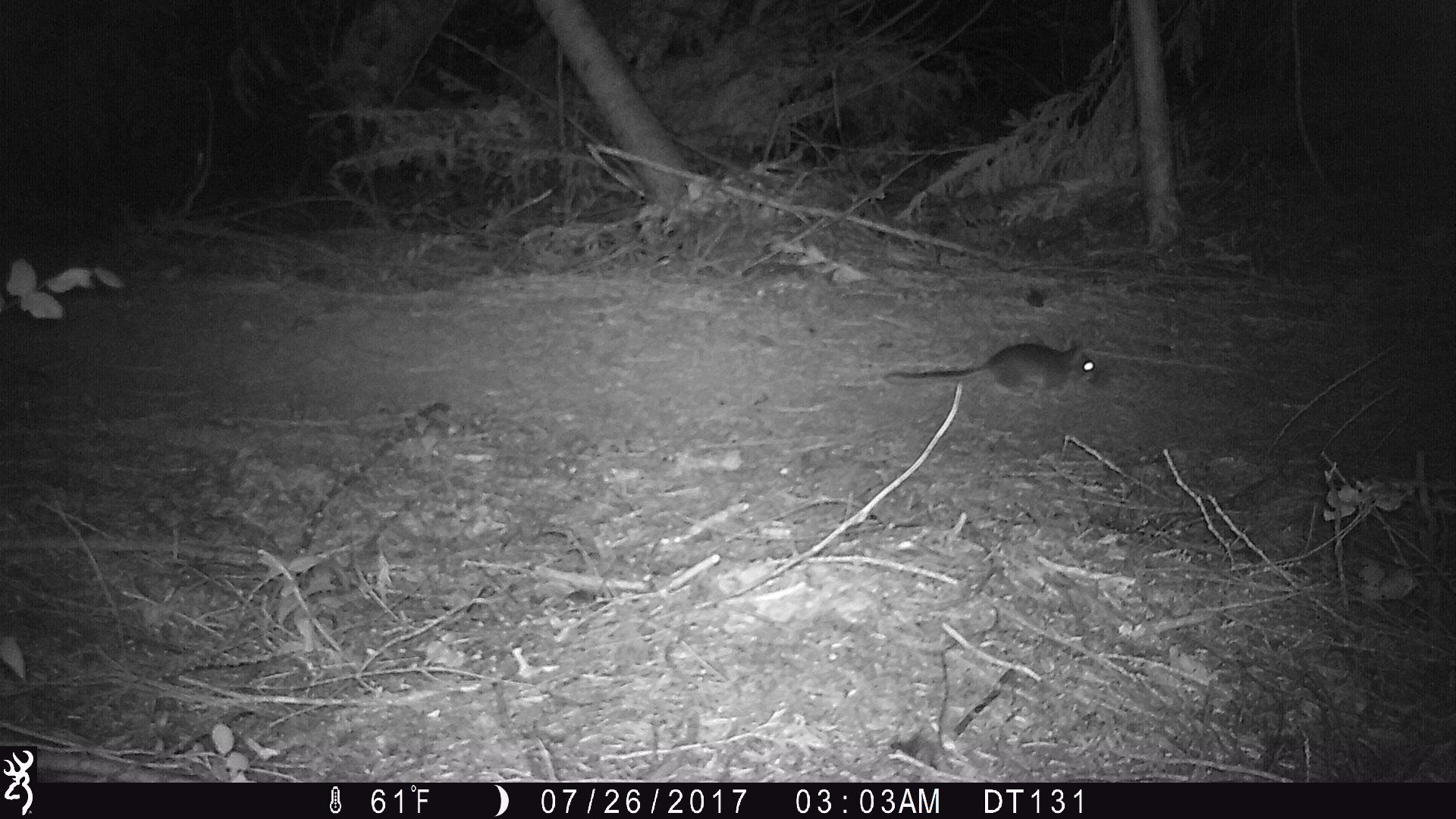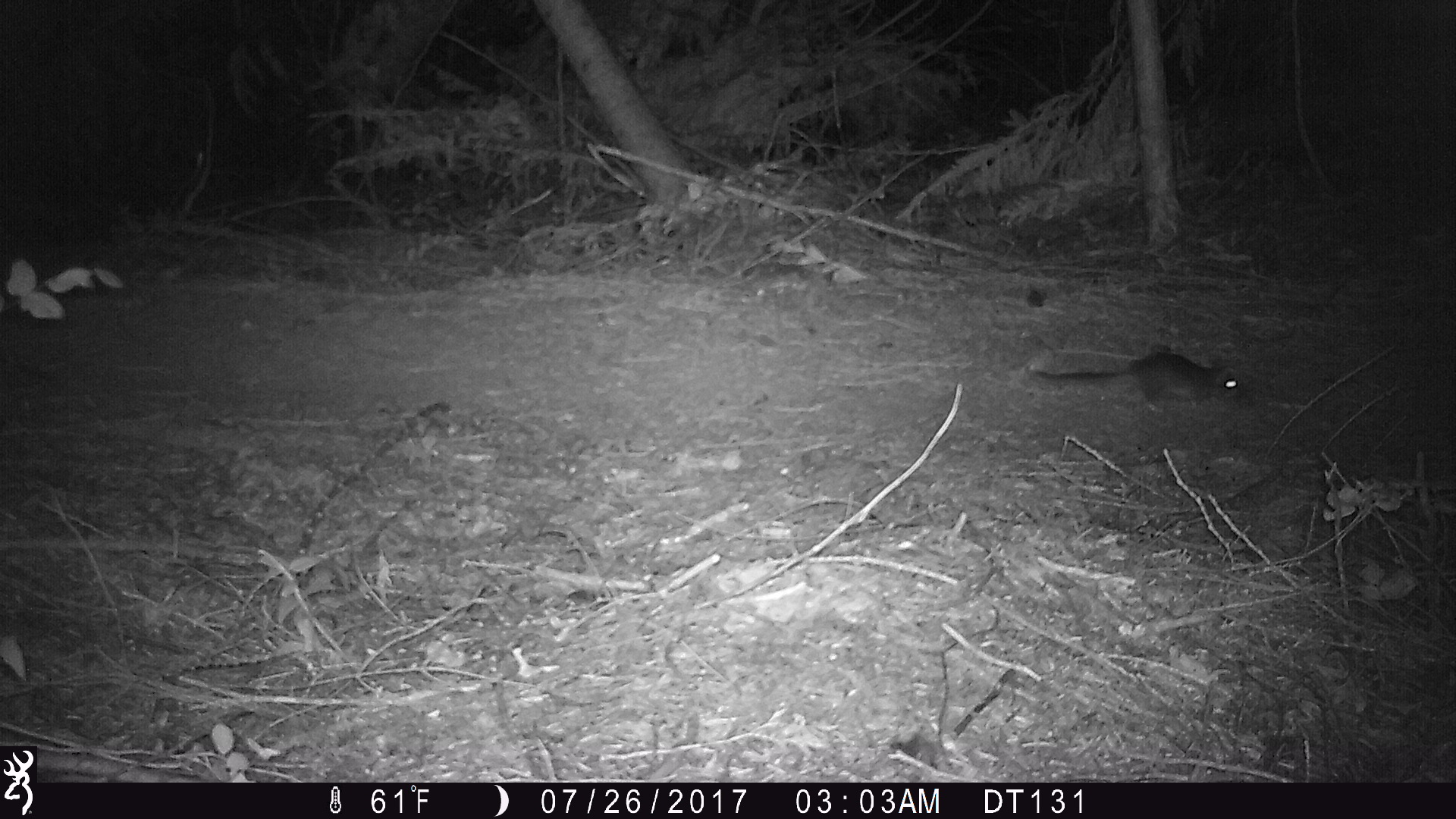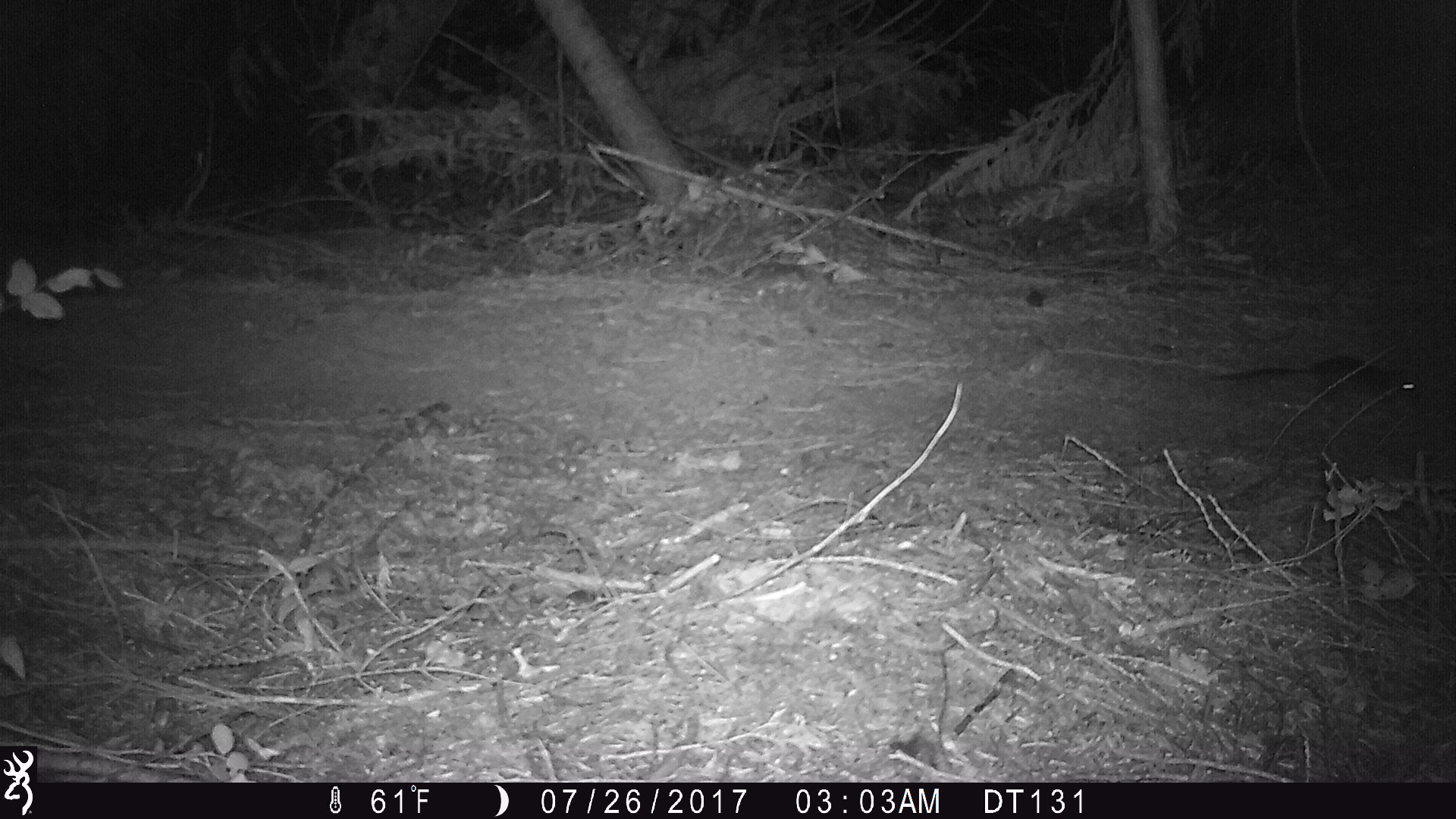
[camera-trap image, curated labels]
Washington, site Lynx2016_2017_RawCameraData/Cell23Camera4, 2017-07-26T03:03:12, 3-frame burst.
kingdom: Animalia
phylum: Chordata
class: Mammalia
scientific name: Mammalia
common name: small mammal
Small mammal (Mammalia). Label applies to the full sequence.